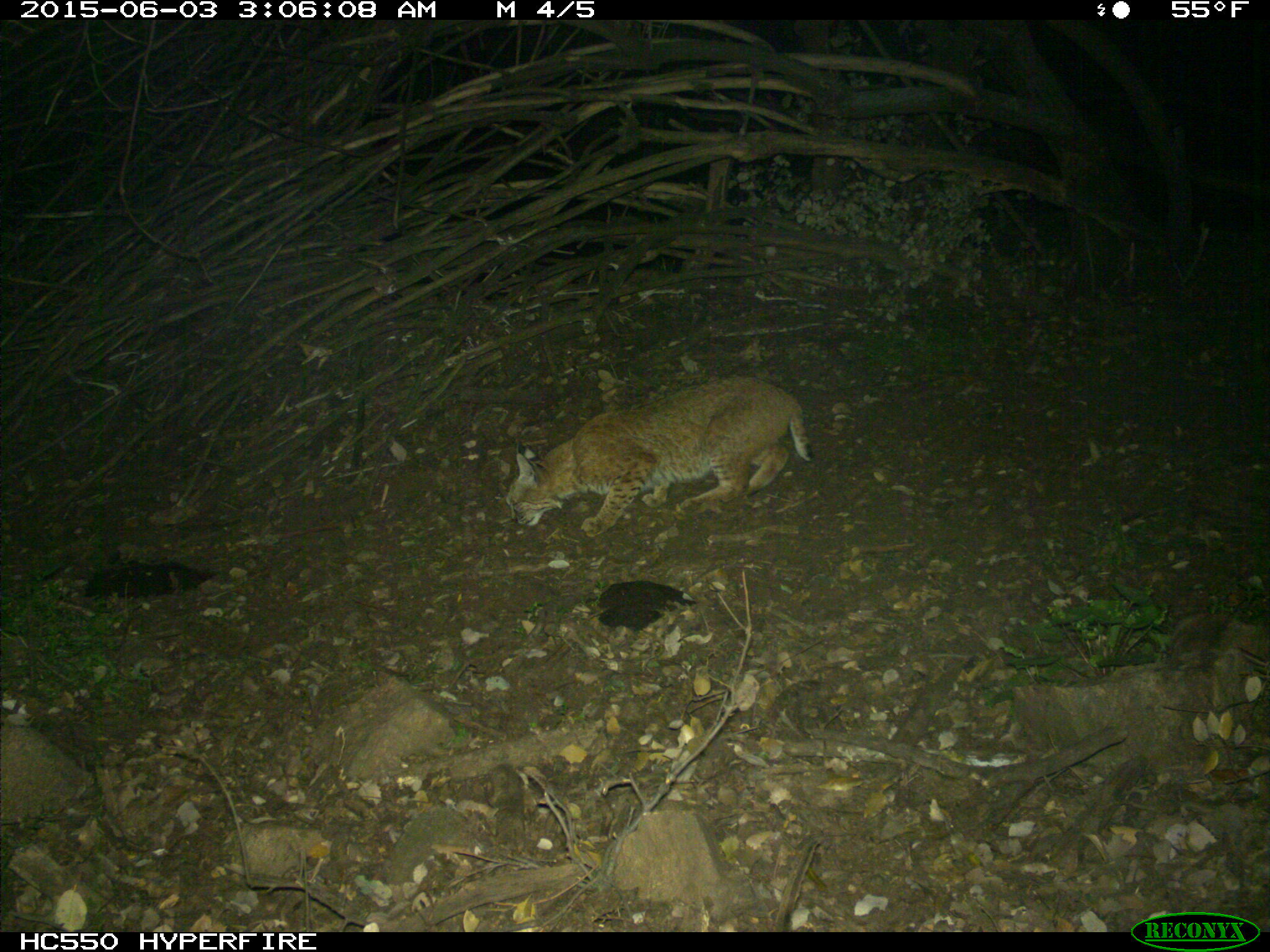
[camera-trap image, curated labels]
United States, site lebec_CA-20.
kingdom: Animalia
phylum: Chordata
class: Mammalia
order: Carnivora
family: Felidae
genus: Lynx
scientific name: Lynx rufus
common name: bobcat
Lynx rufus (bobcat).